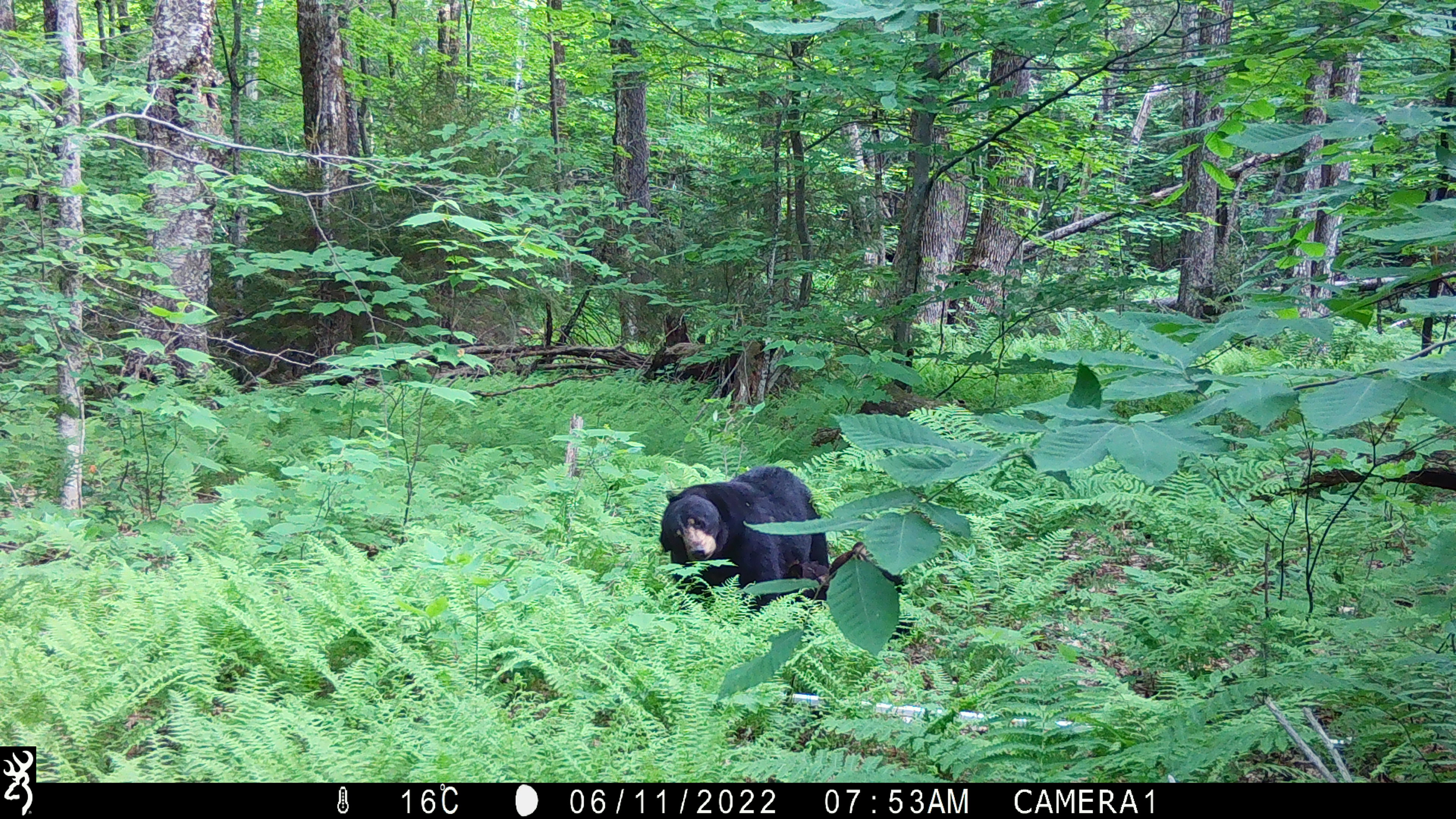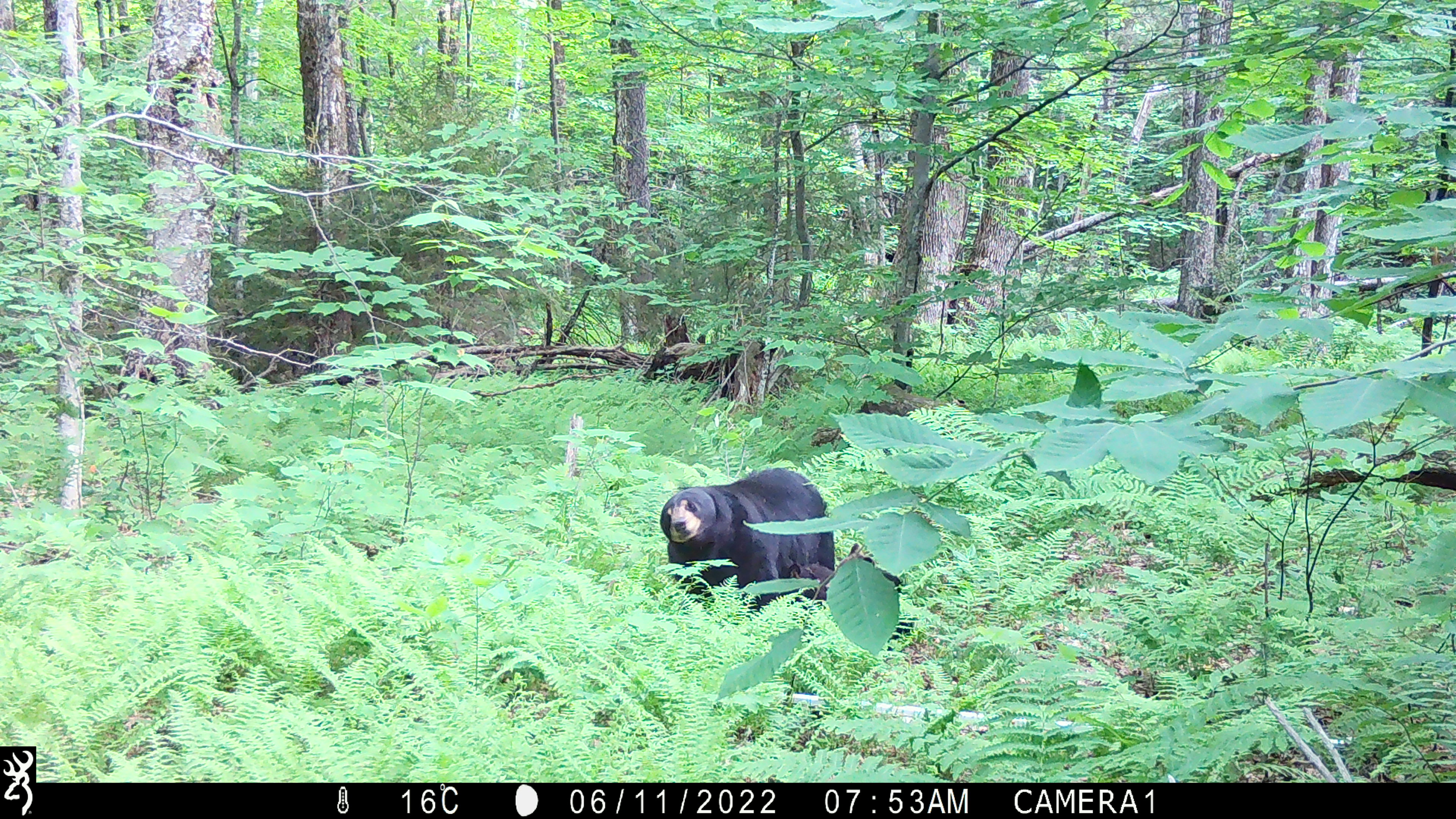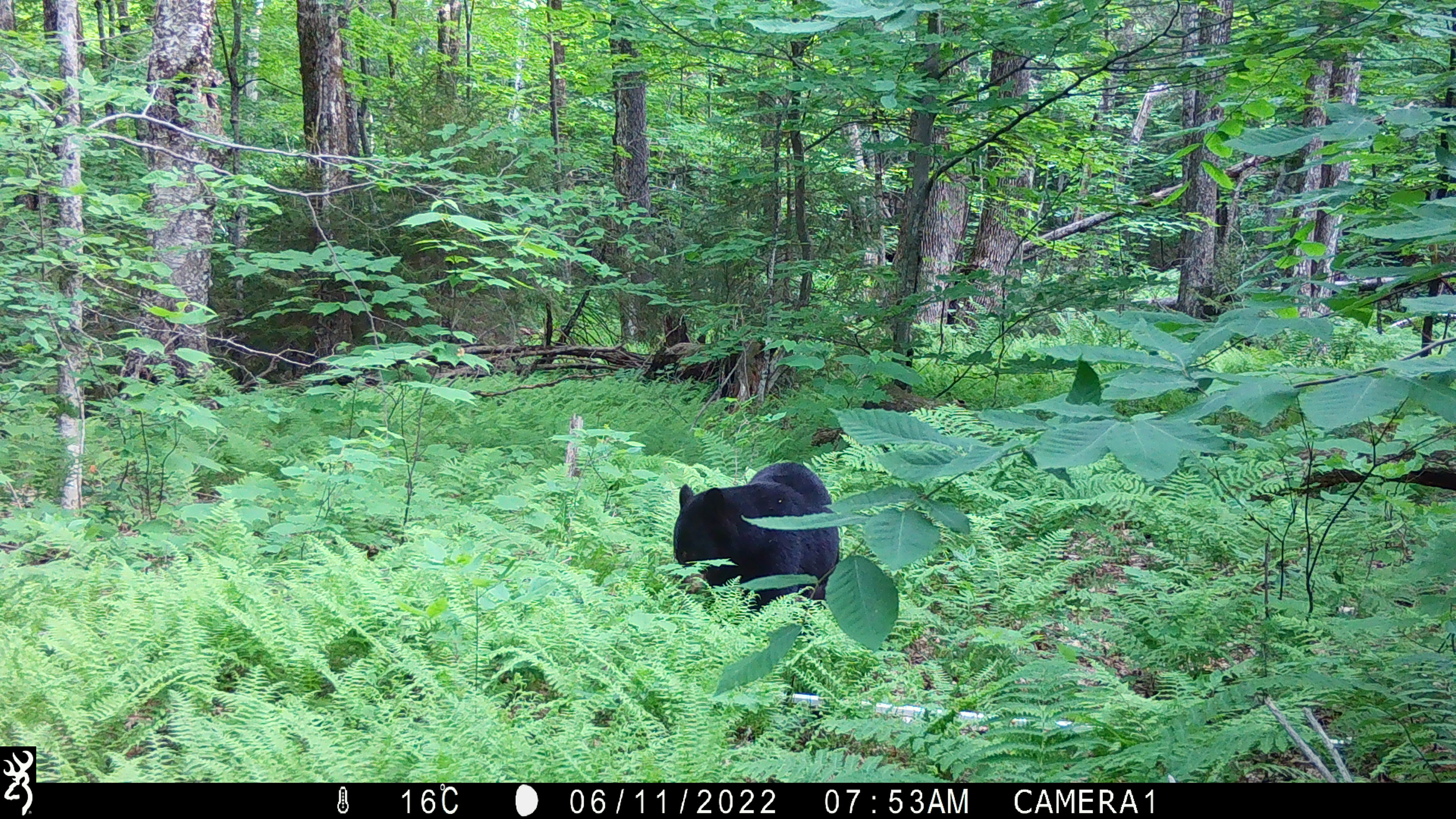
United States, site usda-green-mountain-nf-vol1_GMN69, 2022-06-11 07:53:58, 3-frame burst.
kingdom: Animalia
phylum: Chordata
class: Mammalia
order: Carnivora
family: Ursidae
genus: Ursus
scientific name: Ursus americanus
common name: black bear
Black bear (Ursus americanus).